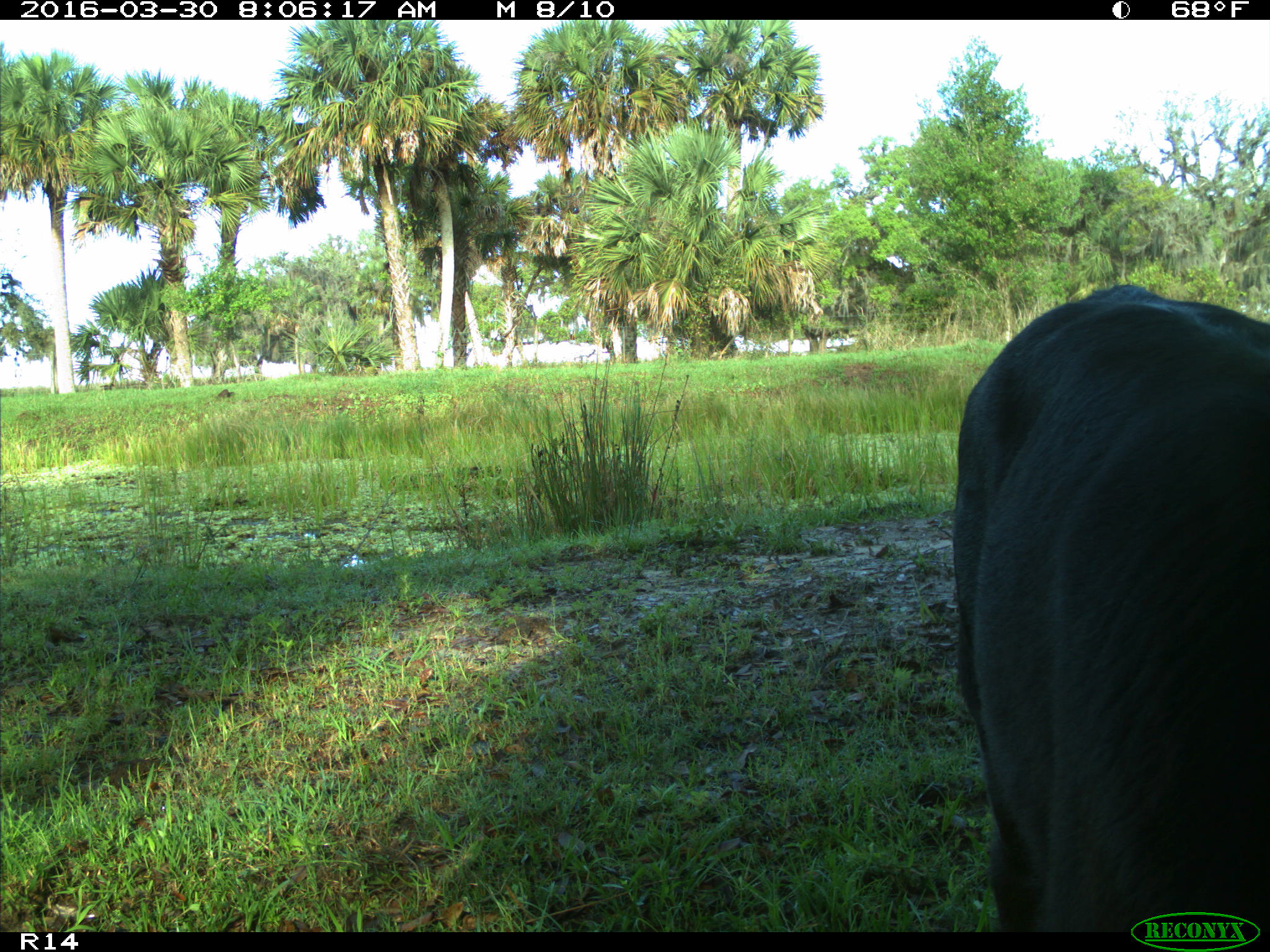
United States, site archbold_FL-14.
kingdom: Animalia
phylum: Chordata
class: Mammalia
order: Artiodactyla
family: Bovidae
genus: Bos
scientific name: Bos taurus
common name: domestic cow